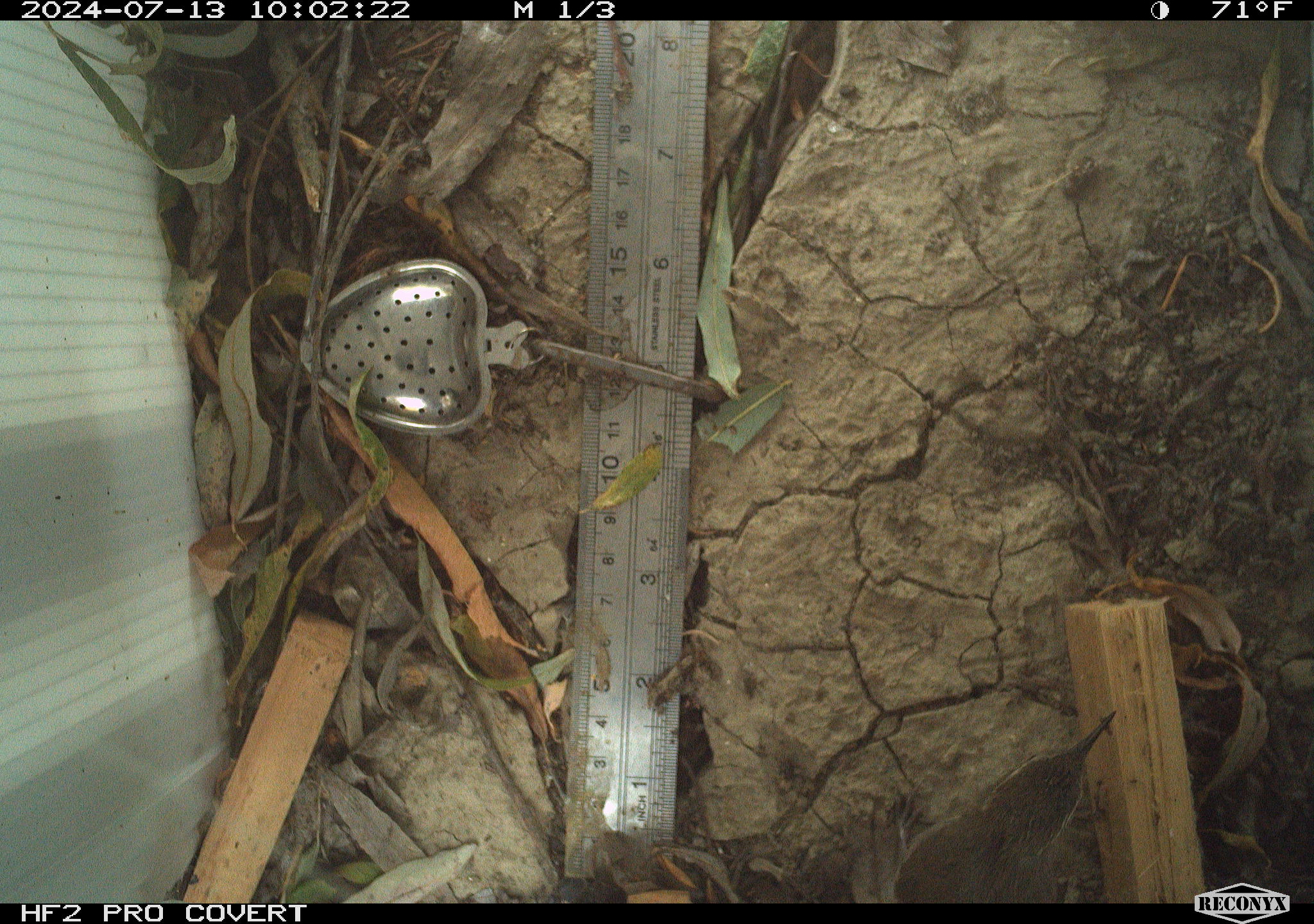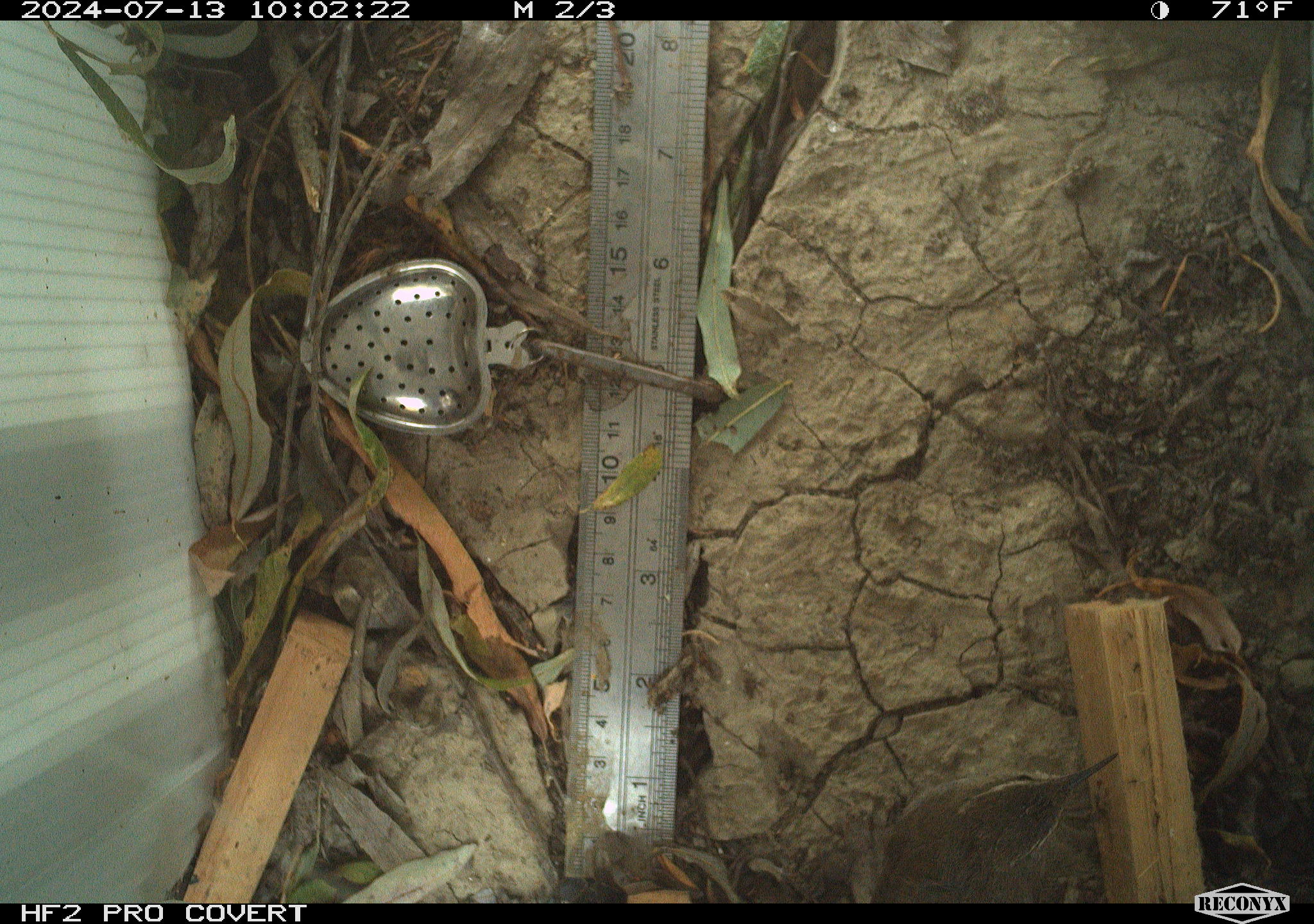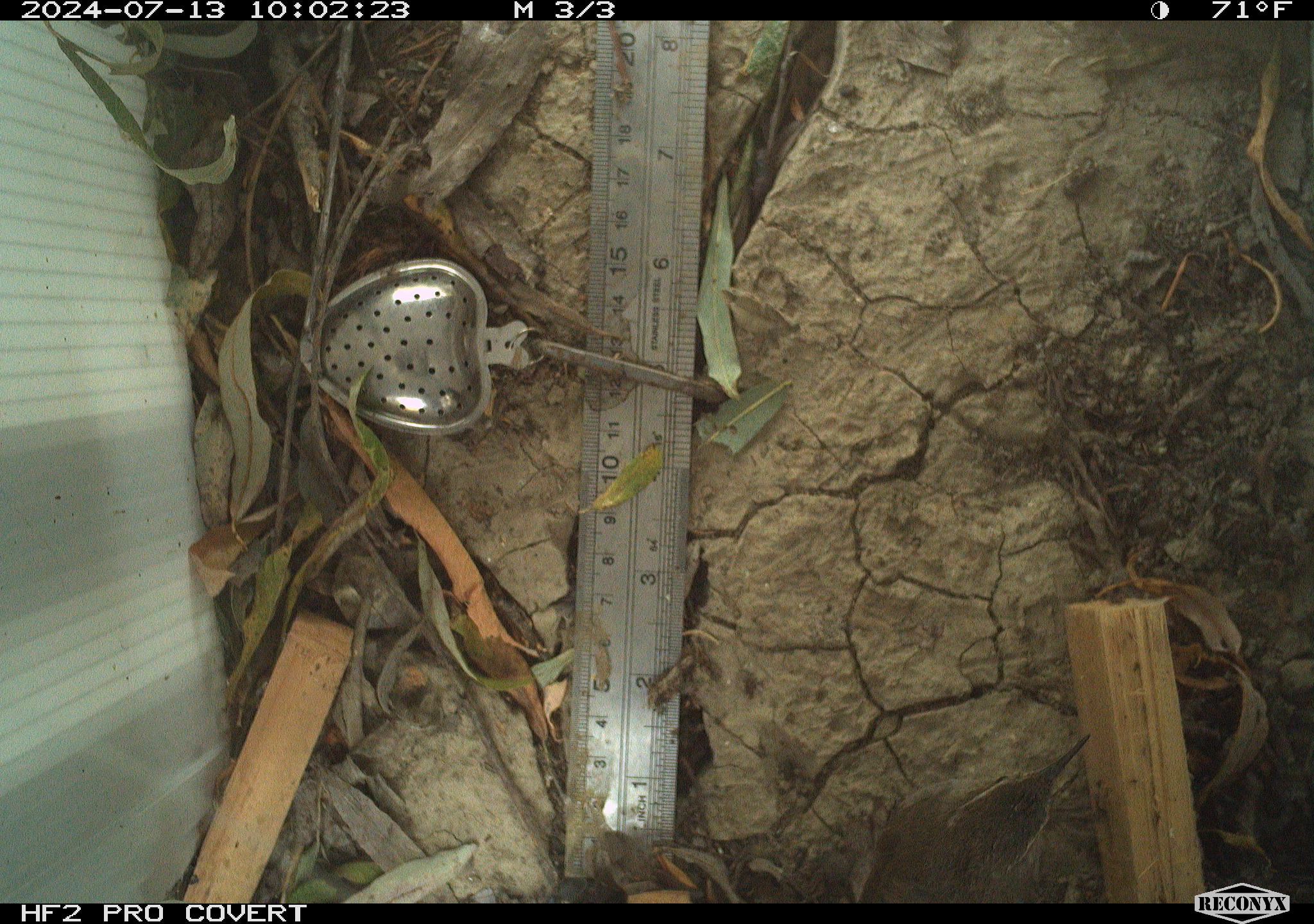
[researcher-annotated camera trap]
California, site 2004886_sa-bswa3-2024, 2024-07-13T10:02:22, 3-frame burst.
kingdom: Animalia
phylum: Chordata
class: Aves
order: Passeriformes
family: Troglodytidae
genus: Thryomanes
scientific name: Thryomanes bewickii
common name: bewick's wren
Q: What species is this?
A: Bewick's wren (Thryomanes bewickii).